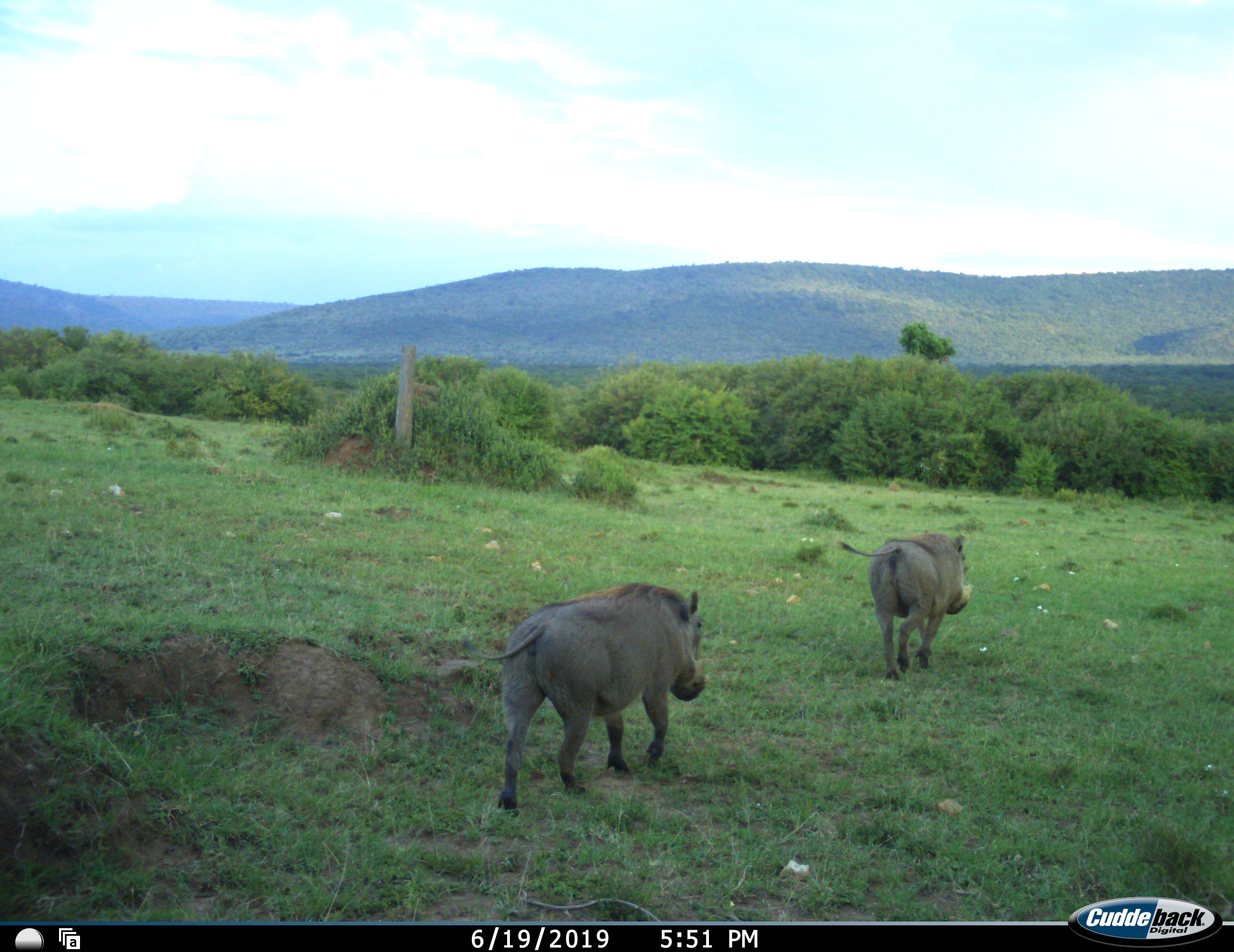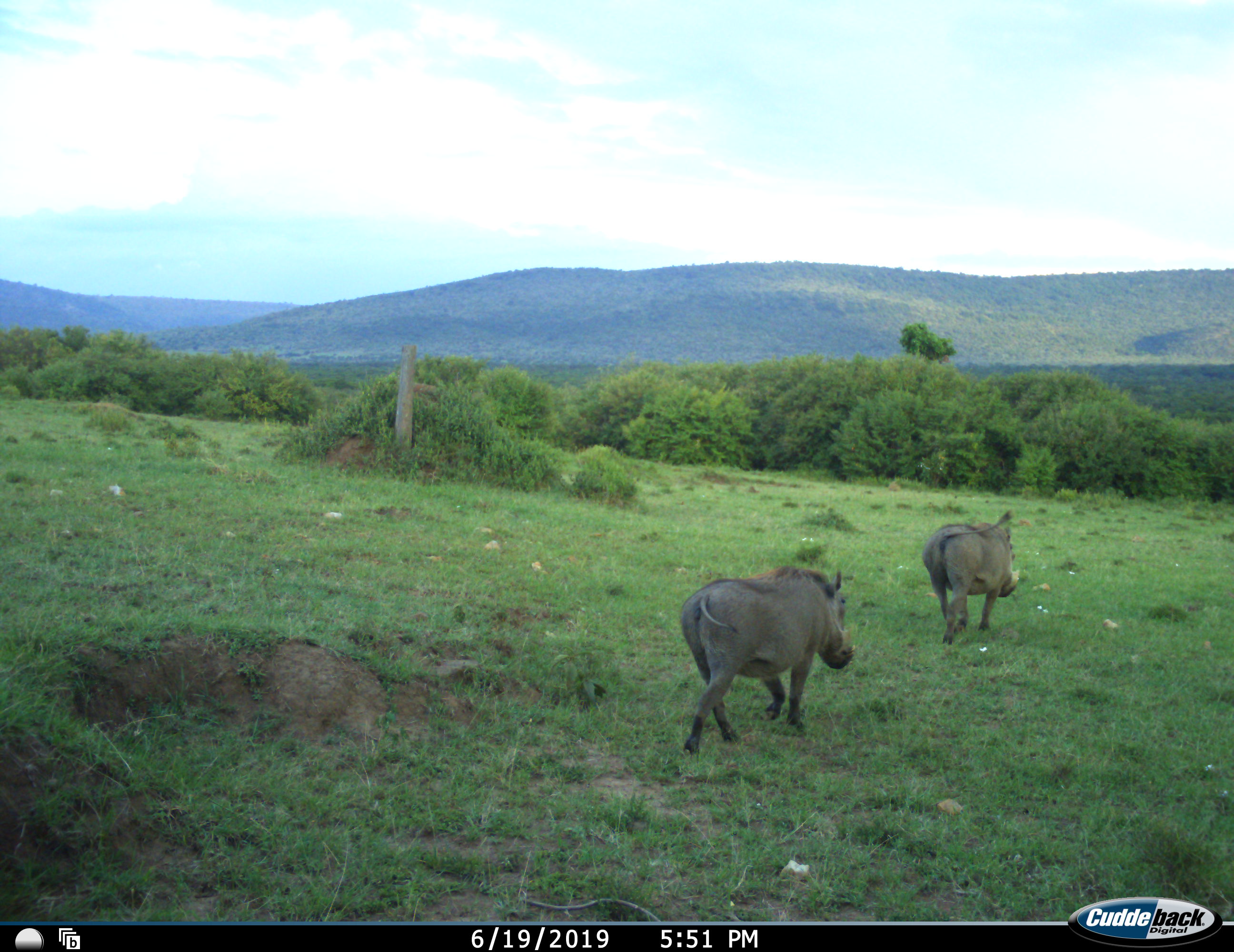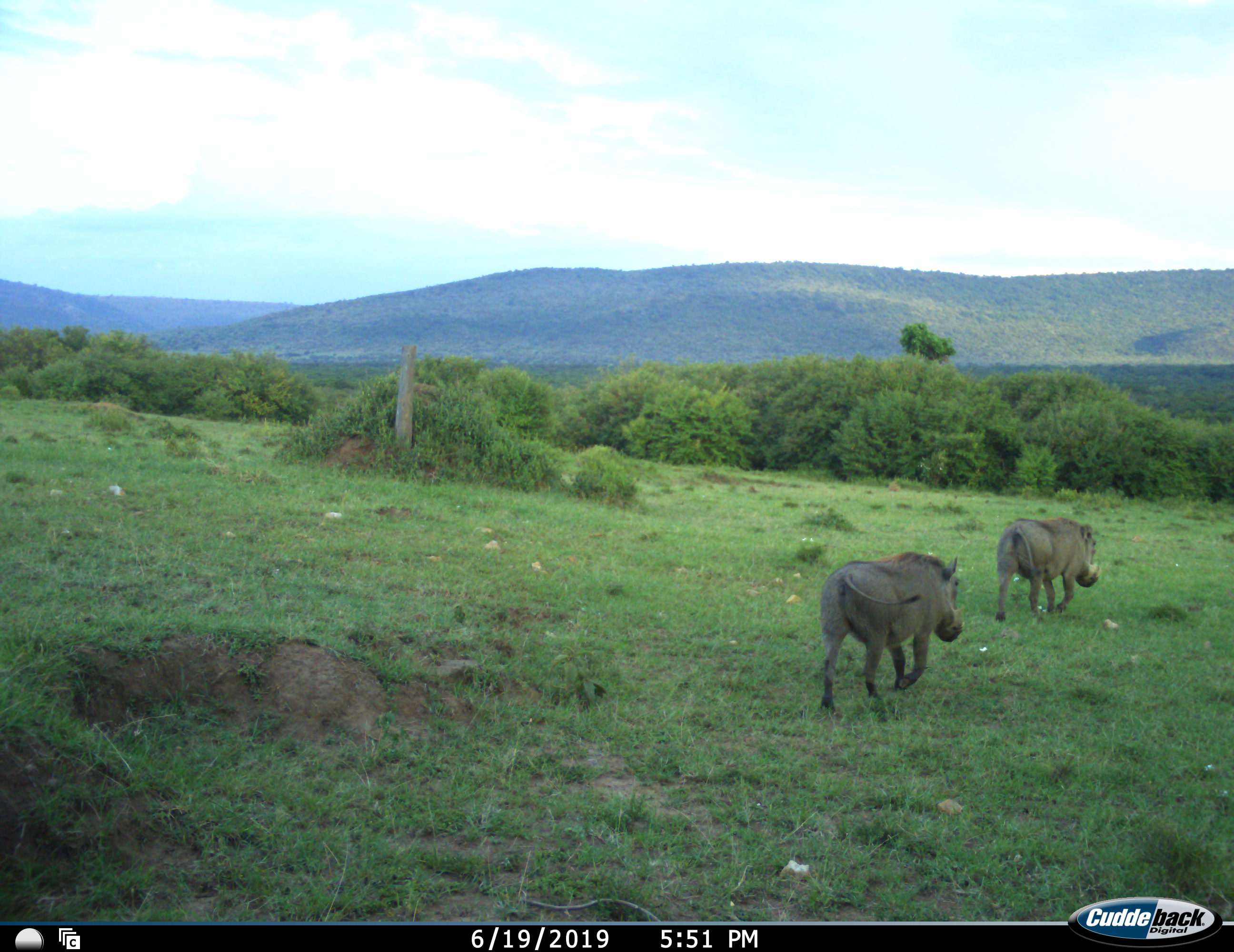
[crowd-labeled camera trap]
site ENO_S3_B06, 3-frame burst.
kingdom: Animalia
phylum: Chordata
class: Mammalia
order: Artiodactyla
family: Suidae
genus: Phacochoerus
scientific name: Phacochoerus africanus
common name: warthog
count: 2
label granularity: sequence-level